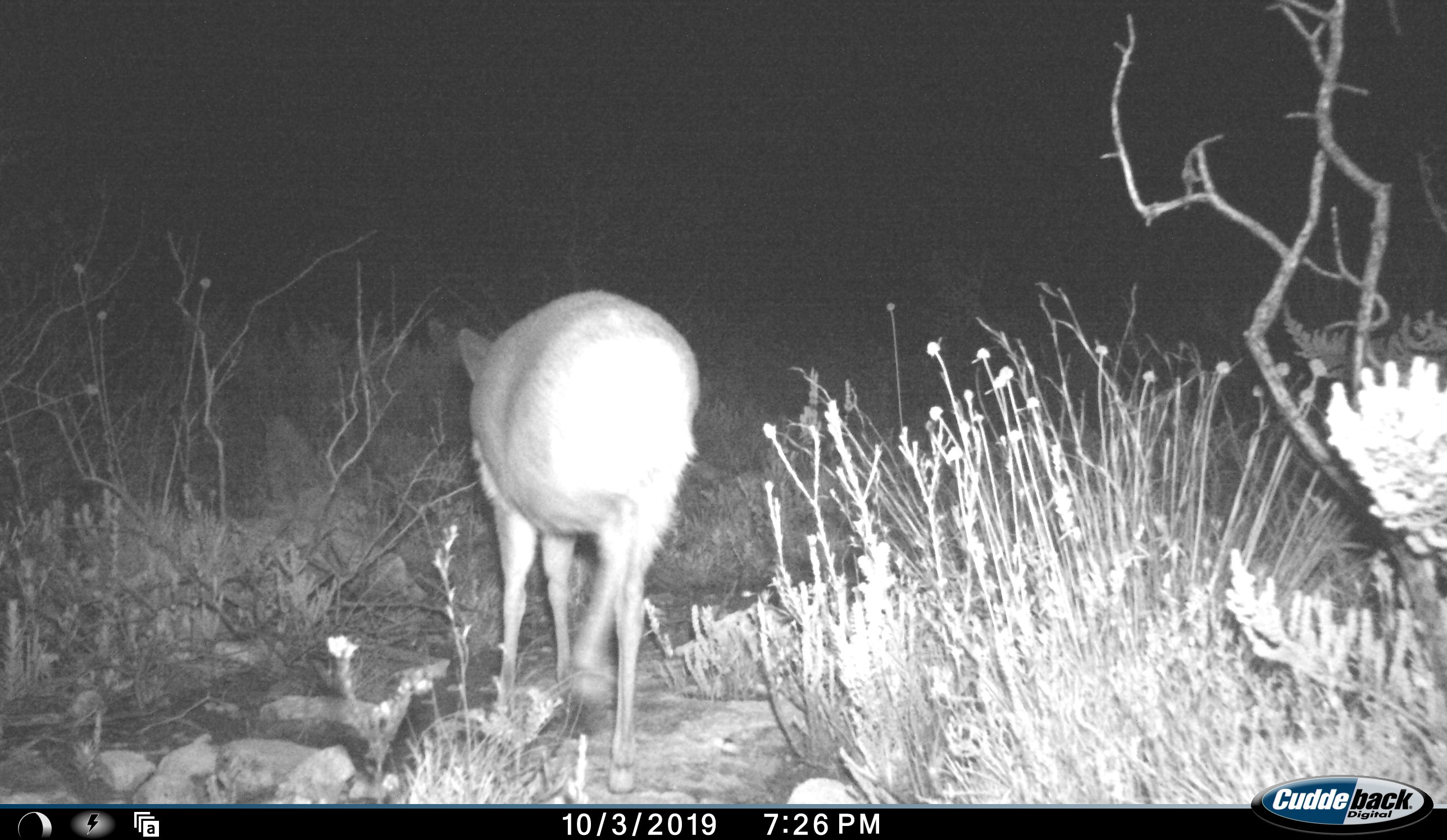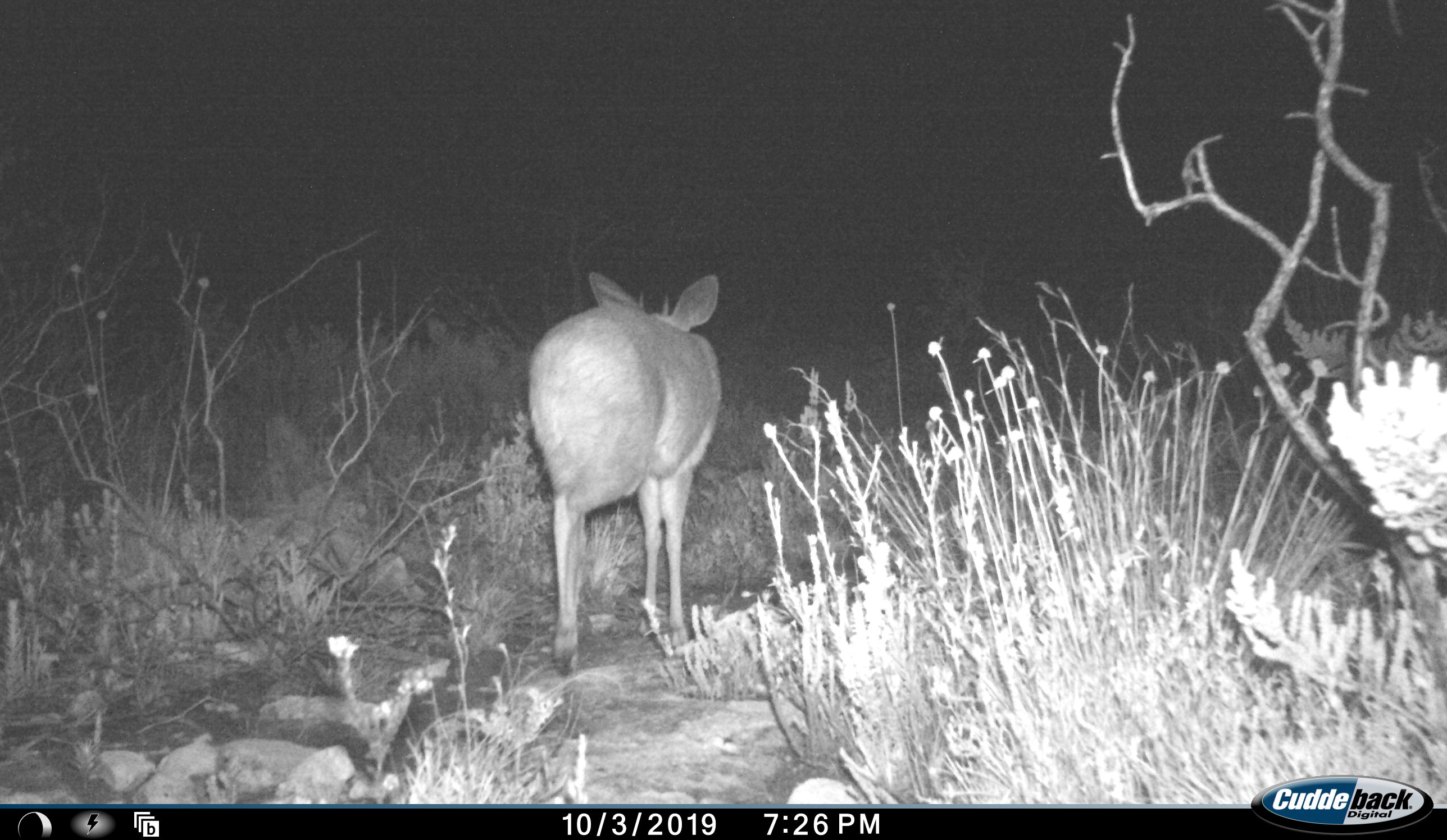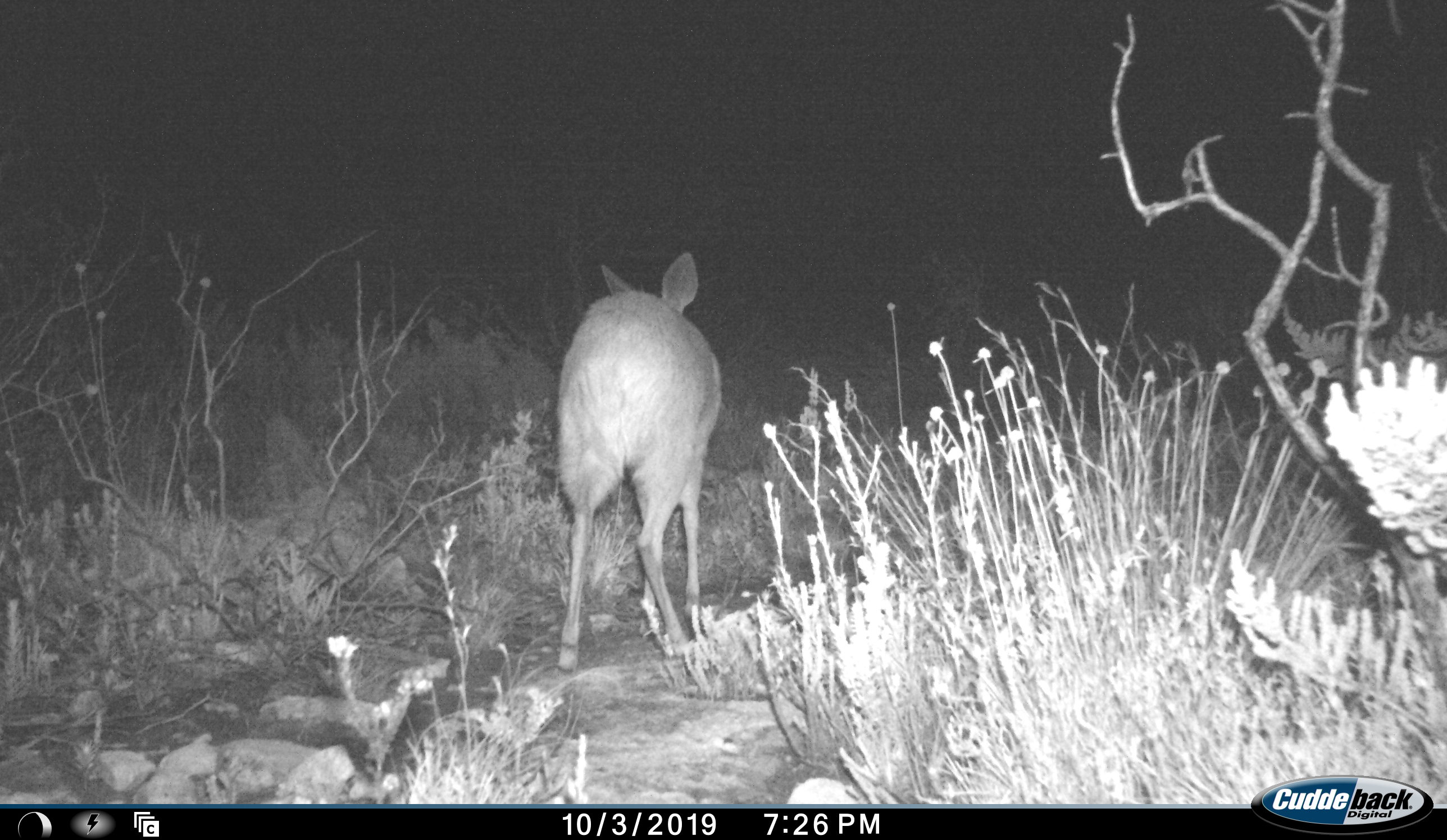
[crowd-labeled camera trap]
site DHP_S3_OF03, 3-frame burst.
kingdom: Animalia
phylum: Chordata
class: Mammalia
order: Artiodactyla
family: Bovidae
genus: Raphicerus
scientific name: Raphicerus campestris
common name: steenbok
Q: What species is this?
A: Steenbok (Raphicerus campestris).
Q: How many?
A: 1.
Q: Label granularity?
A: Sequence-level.